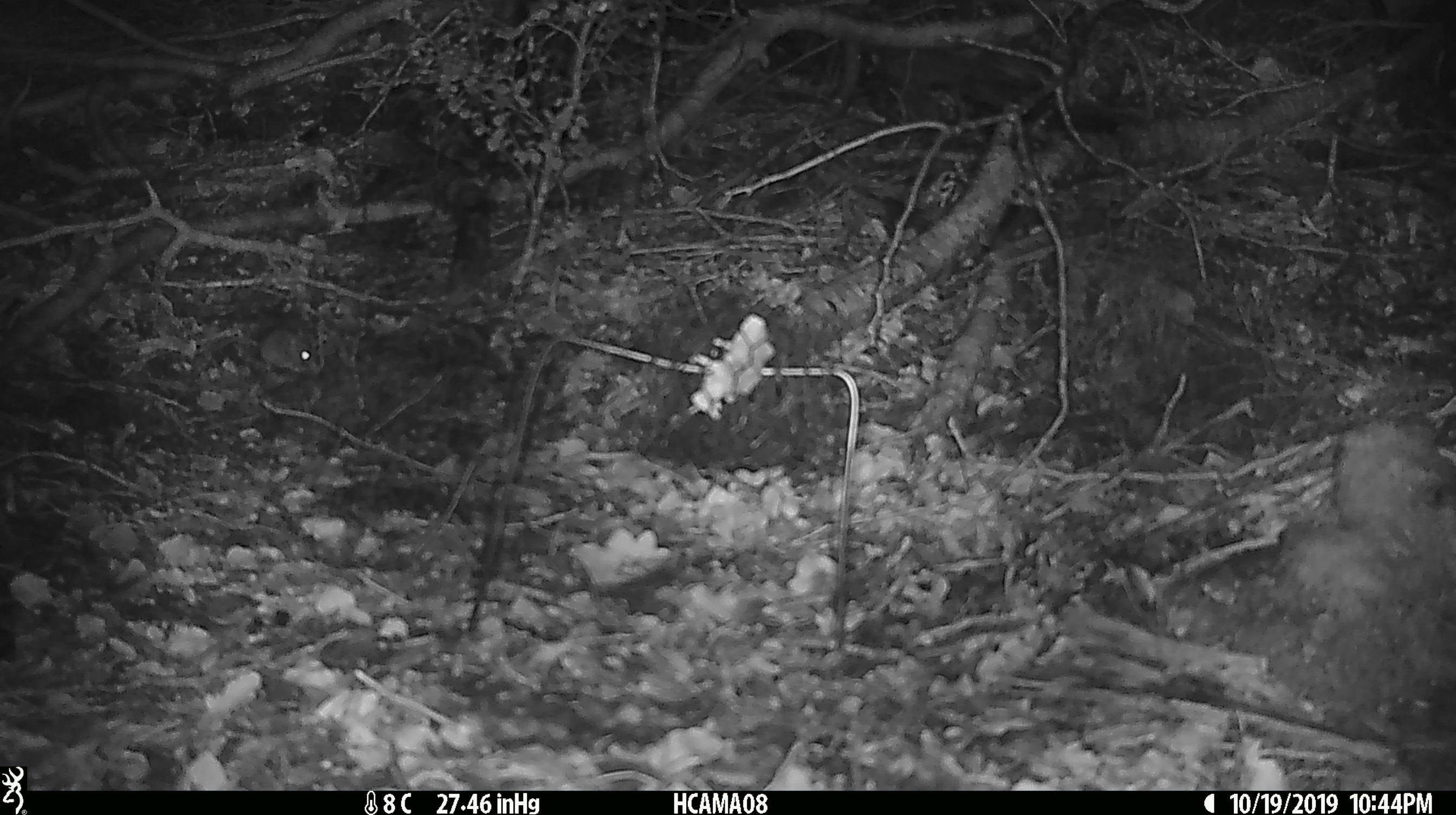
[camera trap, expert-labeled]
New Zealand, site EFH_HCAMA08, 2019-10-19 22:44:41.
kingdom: Animalia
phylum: Chordata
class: Mammalia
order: Rodentia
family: Muridae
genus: Mus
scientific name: Mus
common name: mouse